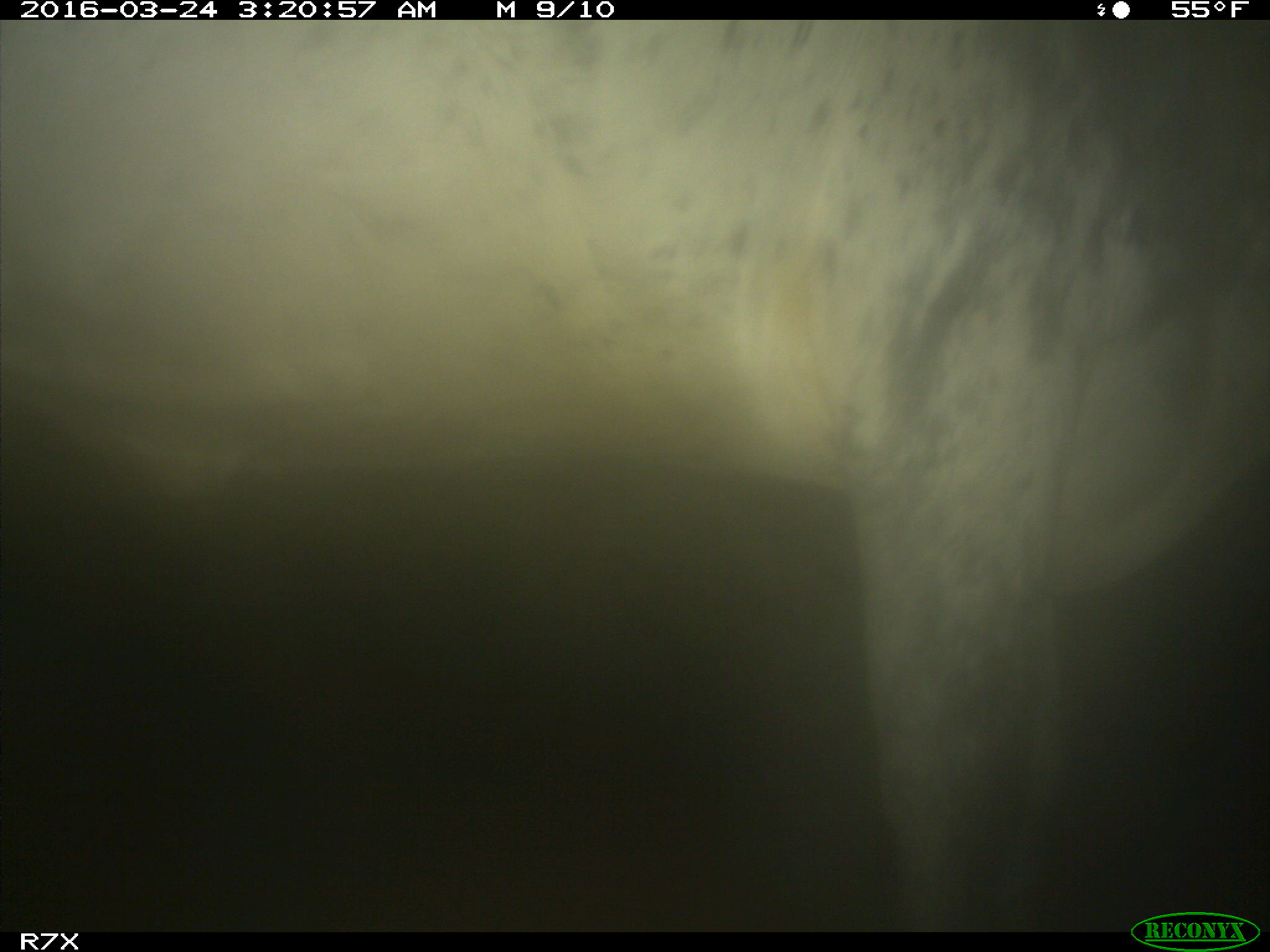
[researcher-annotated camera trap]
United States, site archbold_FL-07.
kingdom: Animalia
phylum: Chordata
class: Mammalia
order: Artiodactyla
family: Bovidae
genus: Bos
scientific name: Bos taurus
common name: domestic cow